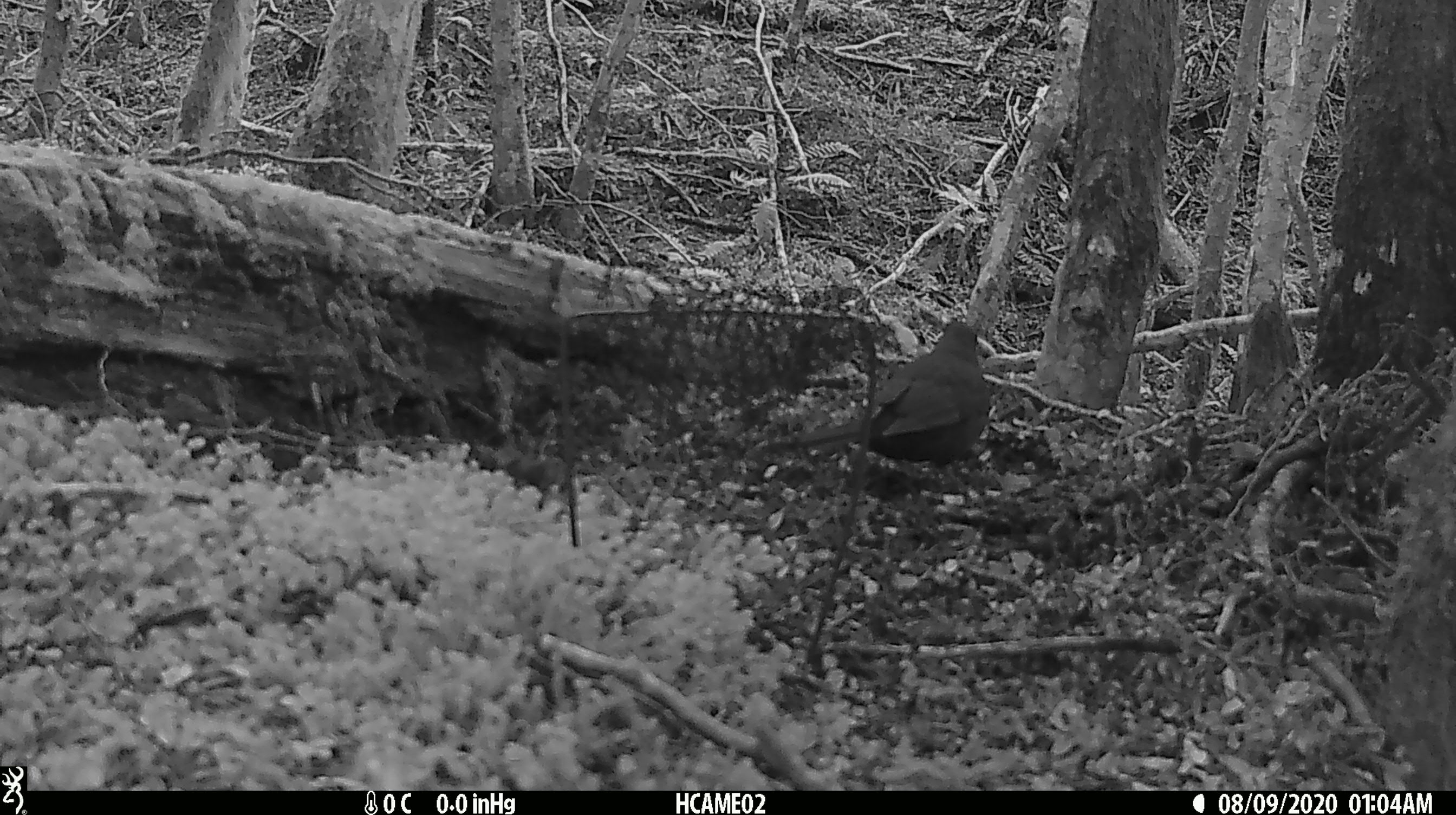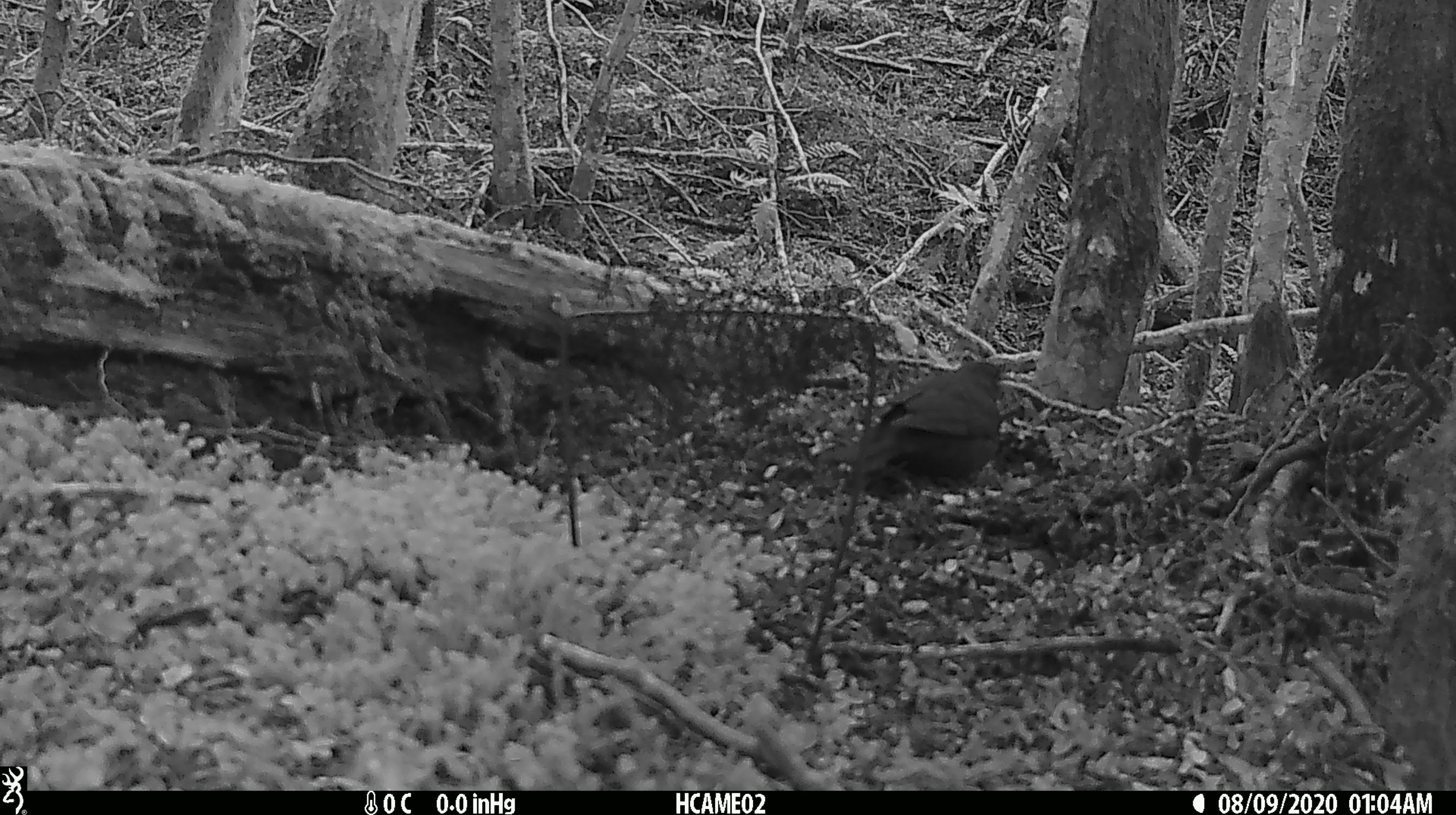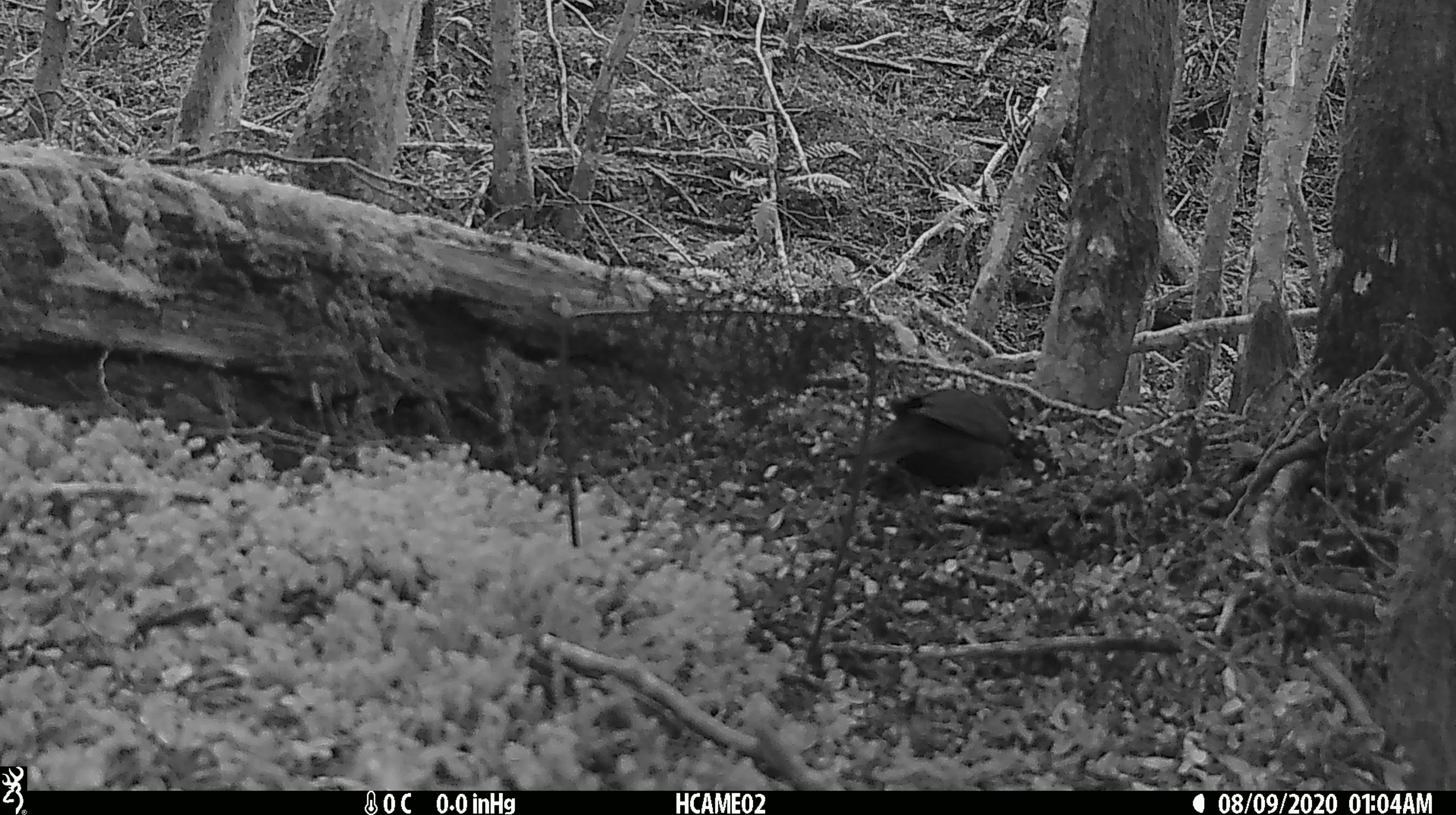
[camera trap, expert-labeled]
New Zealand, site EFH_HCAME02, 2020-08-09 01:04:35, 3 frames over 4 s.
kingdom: Animalia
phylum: Chordata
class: Aves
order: Passeriformes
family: Turdidae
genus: Turdus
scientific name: Turdus merula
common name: eurasian blackbird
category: blackbird